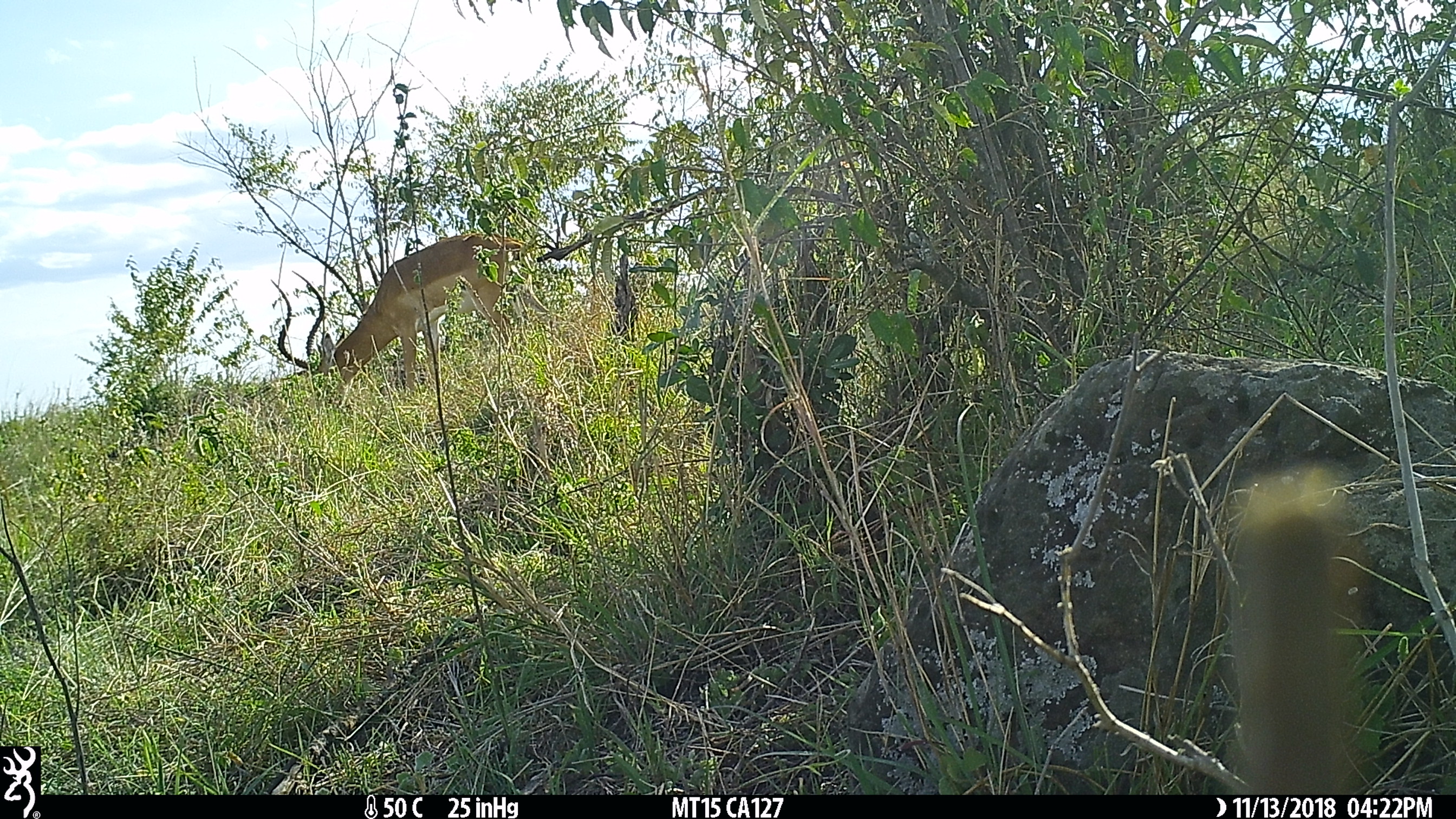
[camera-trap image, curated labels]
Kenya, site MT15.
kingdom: Animalia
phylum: Chordata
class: Mammalia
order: Artiodactyla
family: Bovidae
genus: Aepyceros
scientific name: Aepyceros melampus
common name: impala